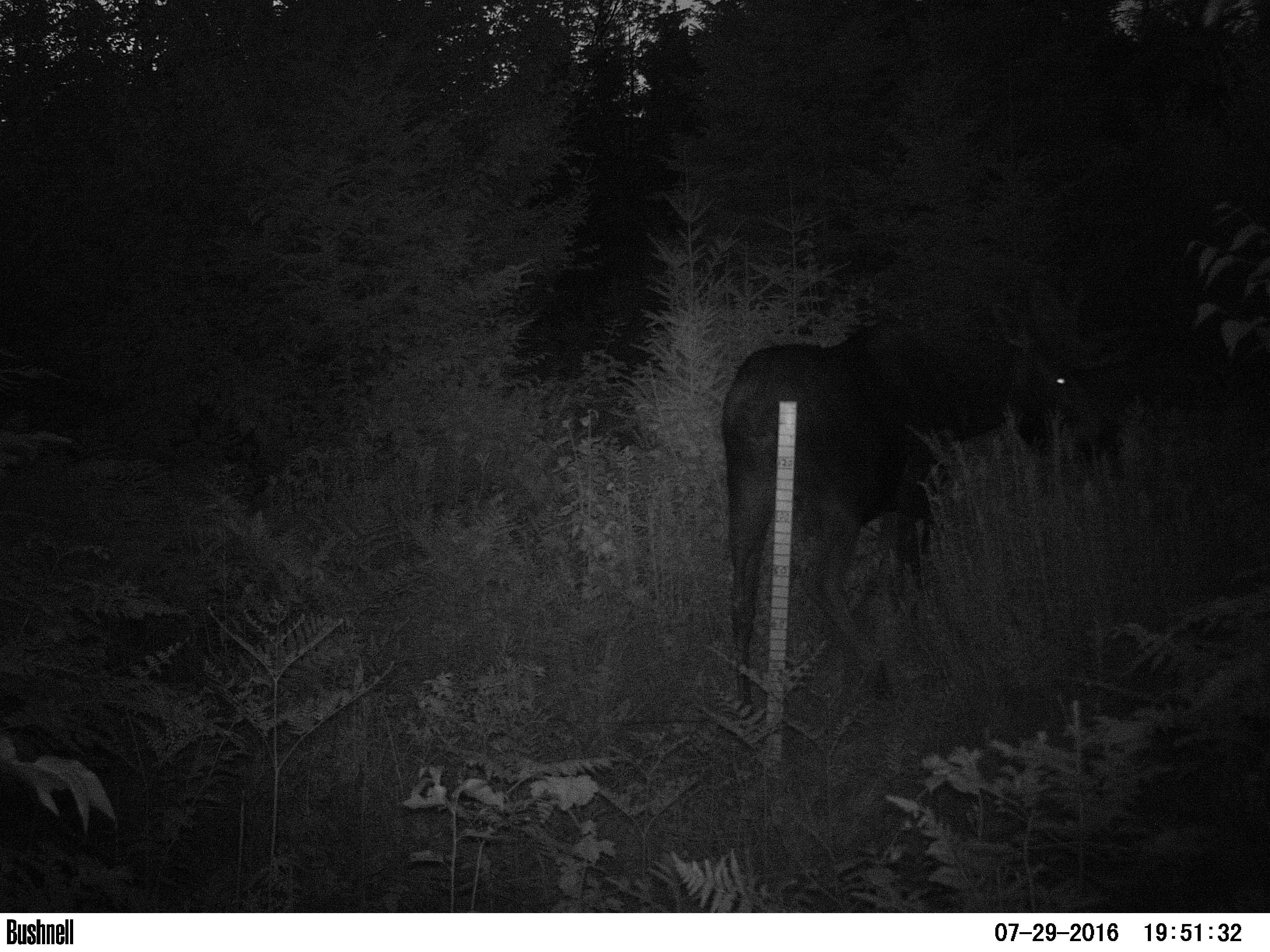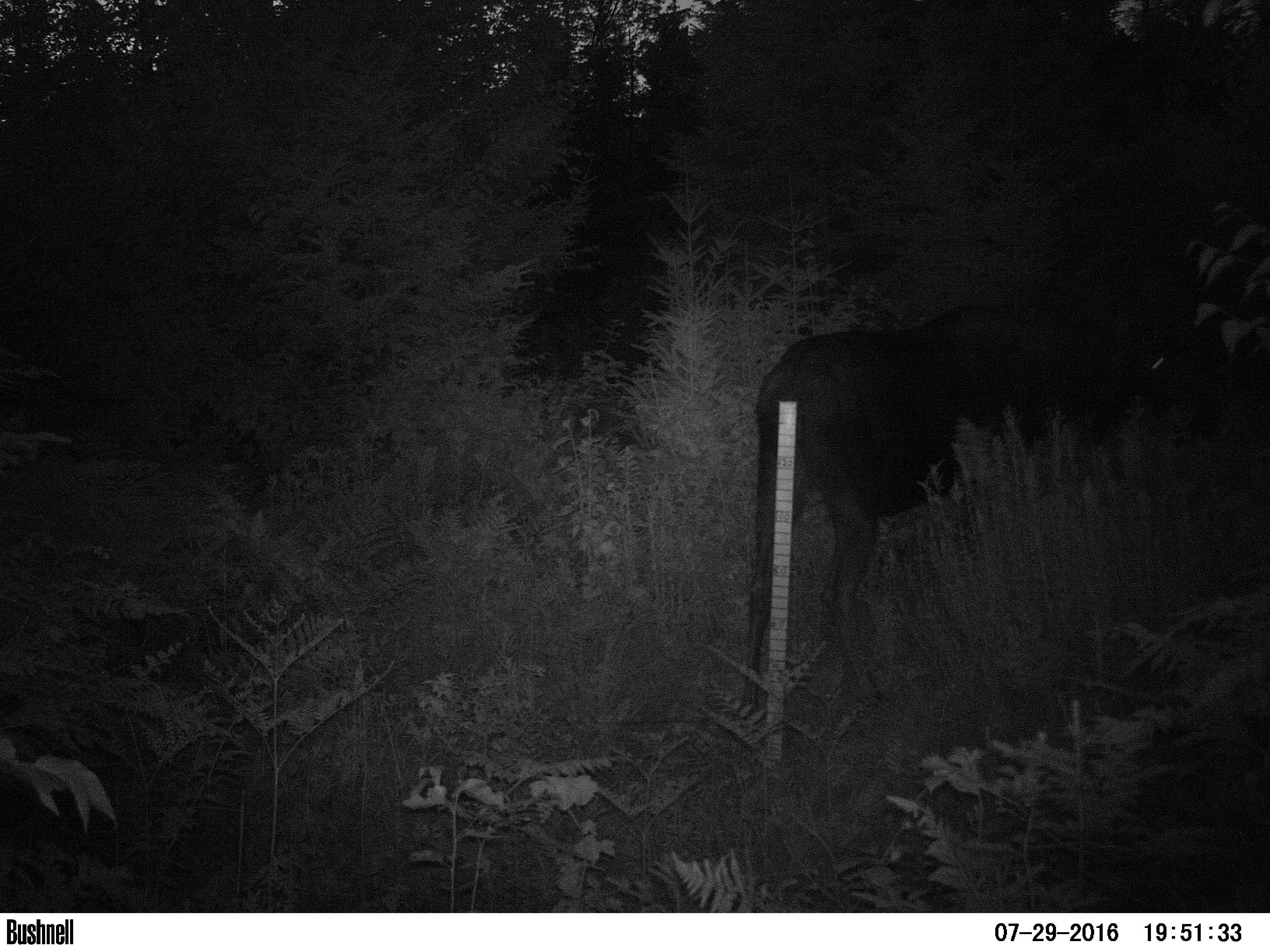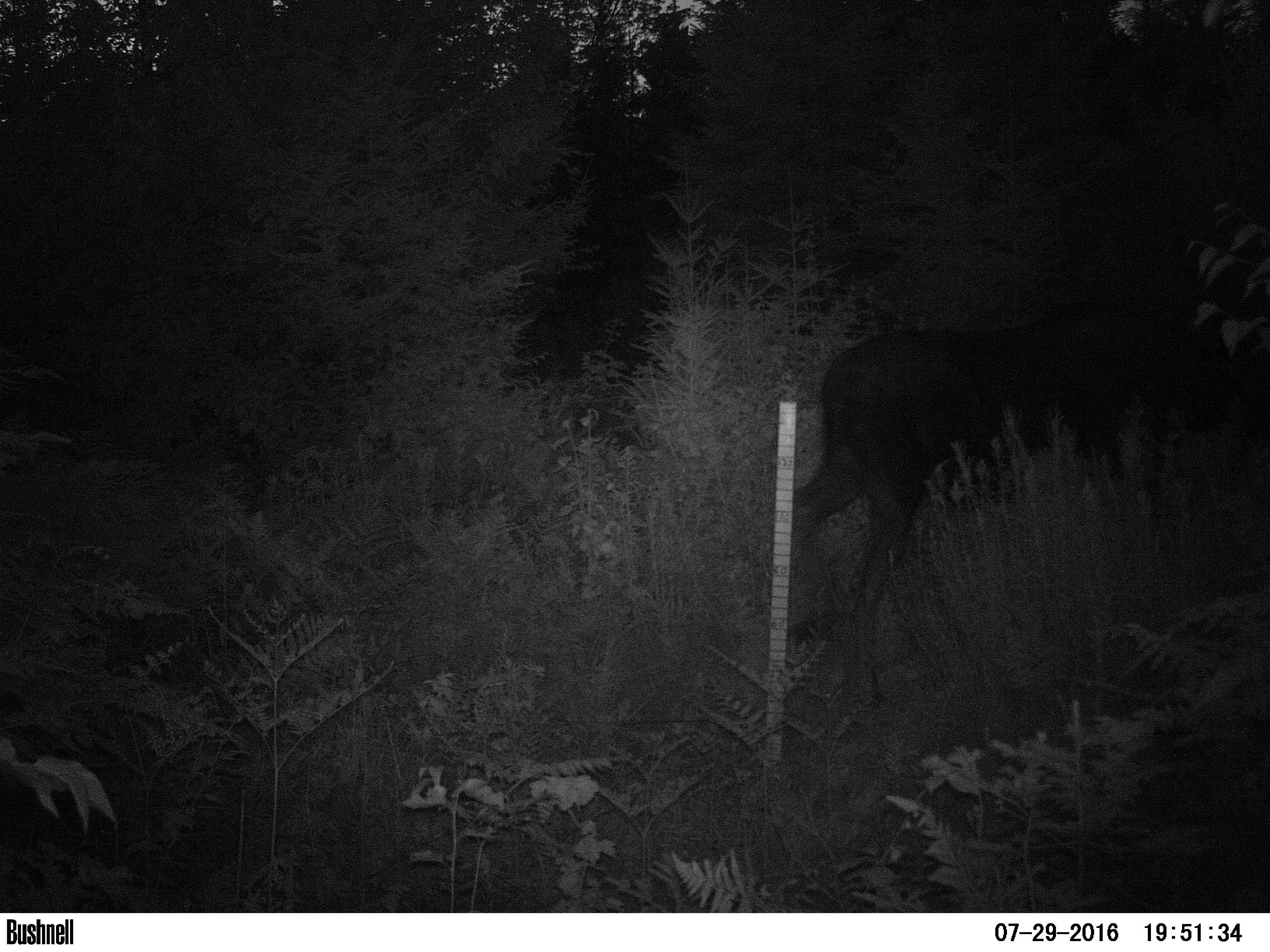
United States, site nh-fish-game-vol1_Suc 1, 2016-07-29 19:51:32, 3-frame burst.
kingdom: Animalia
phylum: Chordata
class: Mammalia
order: Artiodactyla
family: Cervidae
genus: Alces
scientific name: Alces alces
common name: moose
Moose (Alces alces).